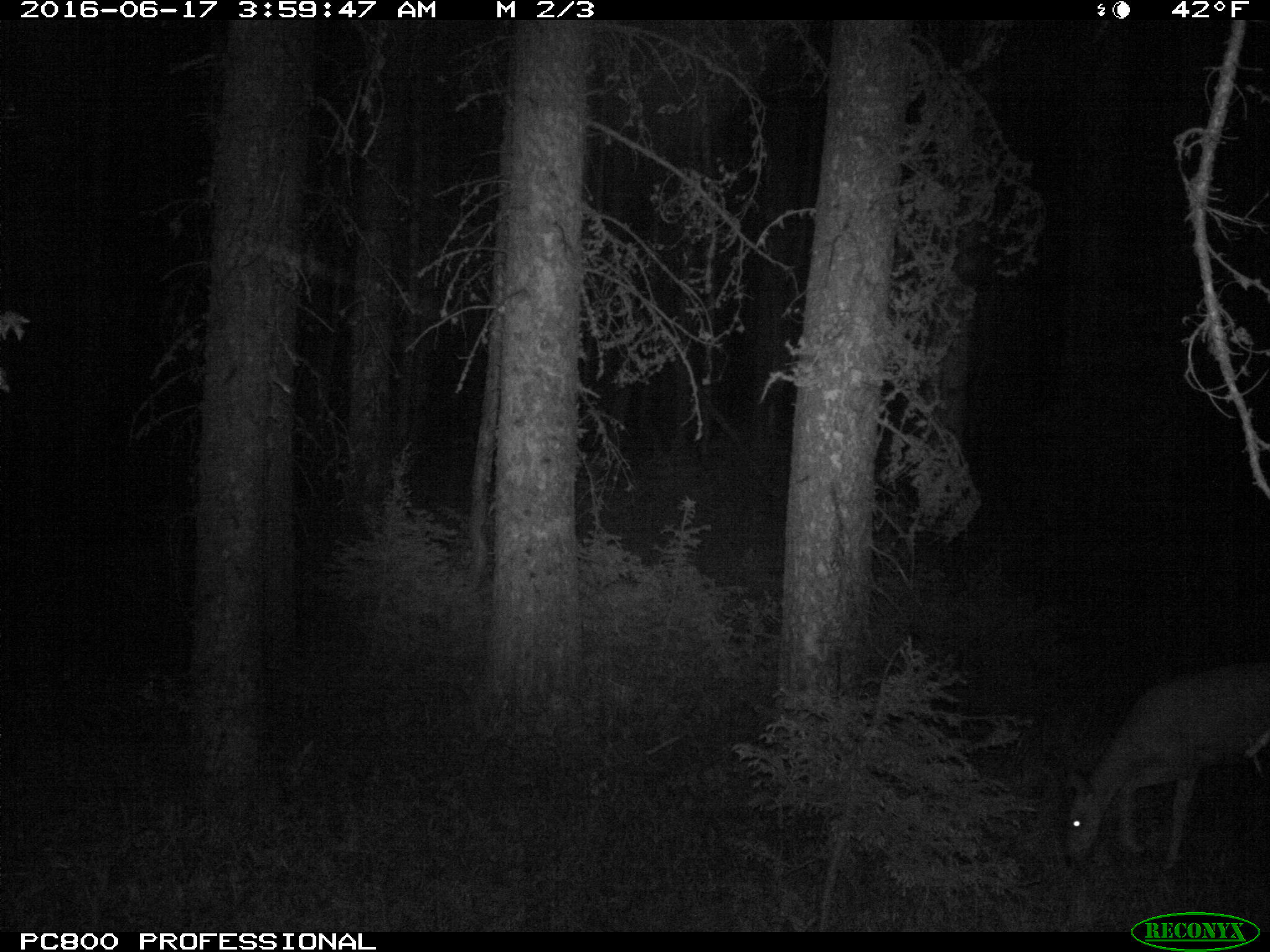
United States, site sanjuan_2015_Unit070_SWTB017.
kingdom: Animalia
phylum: Chordata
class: Mammalia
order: Artiodactyla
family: Cervidae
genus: Odocoileus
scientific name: Odocoileus hemionus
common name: mule deer